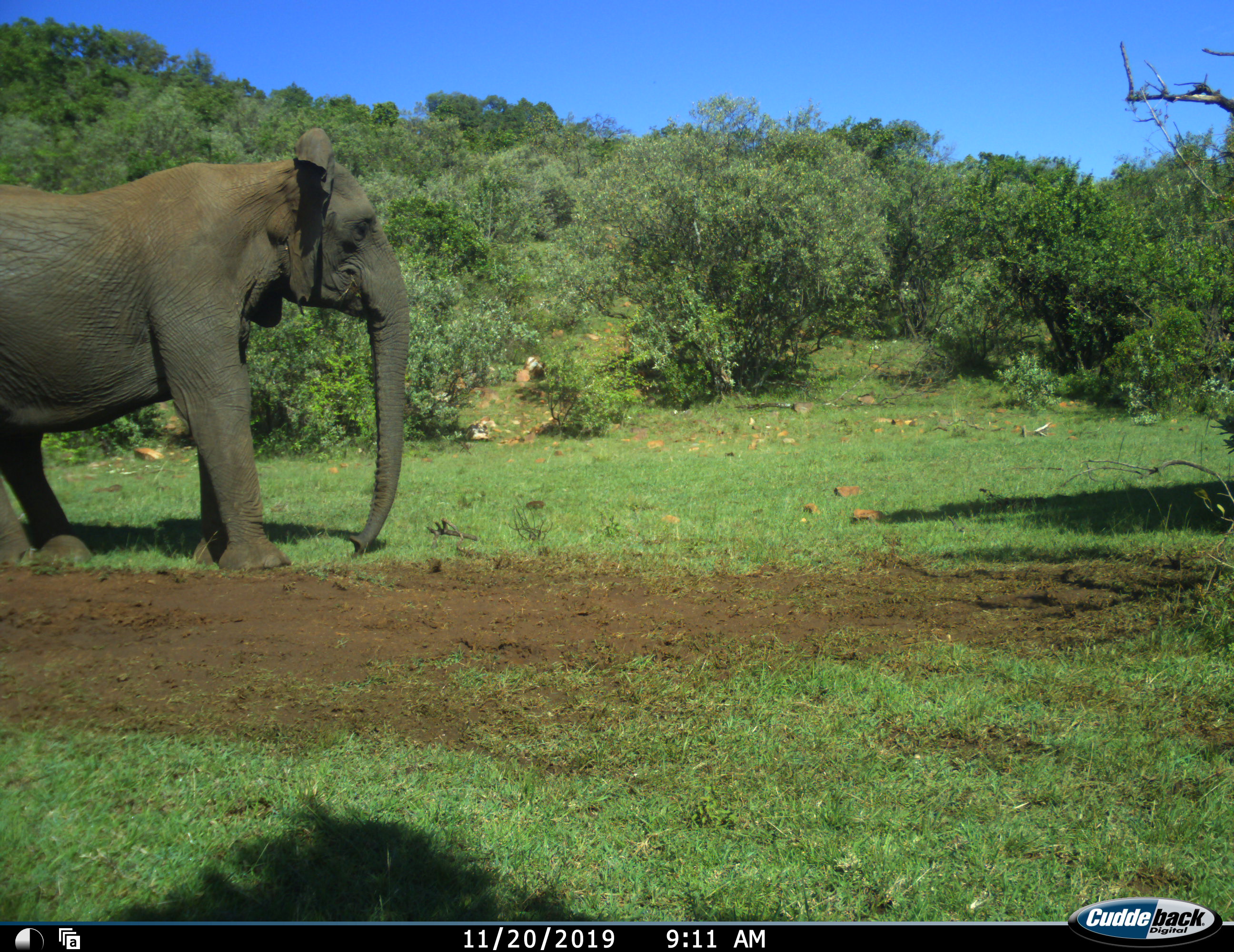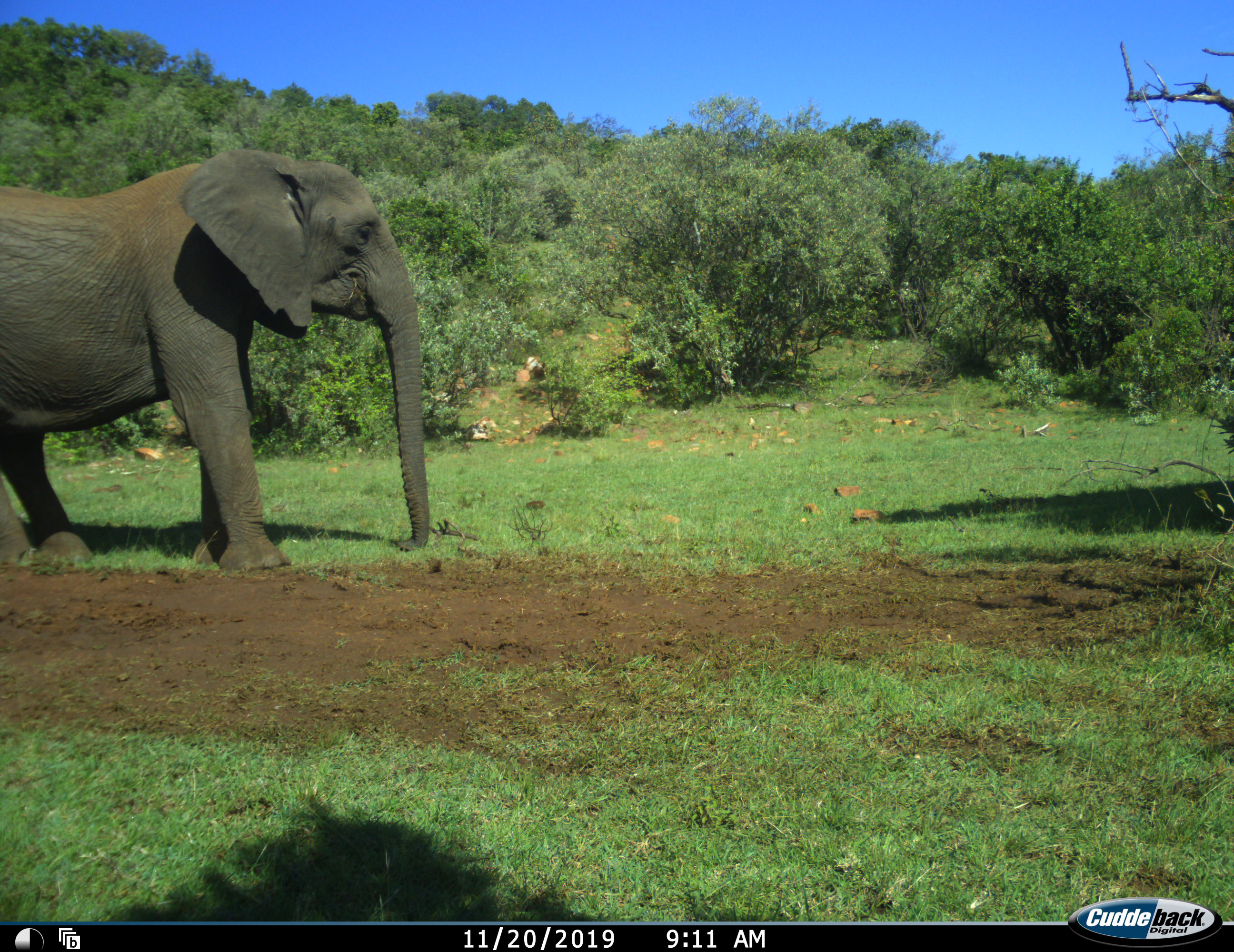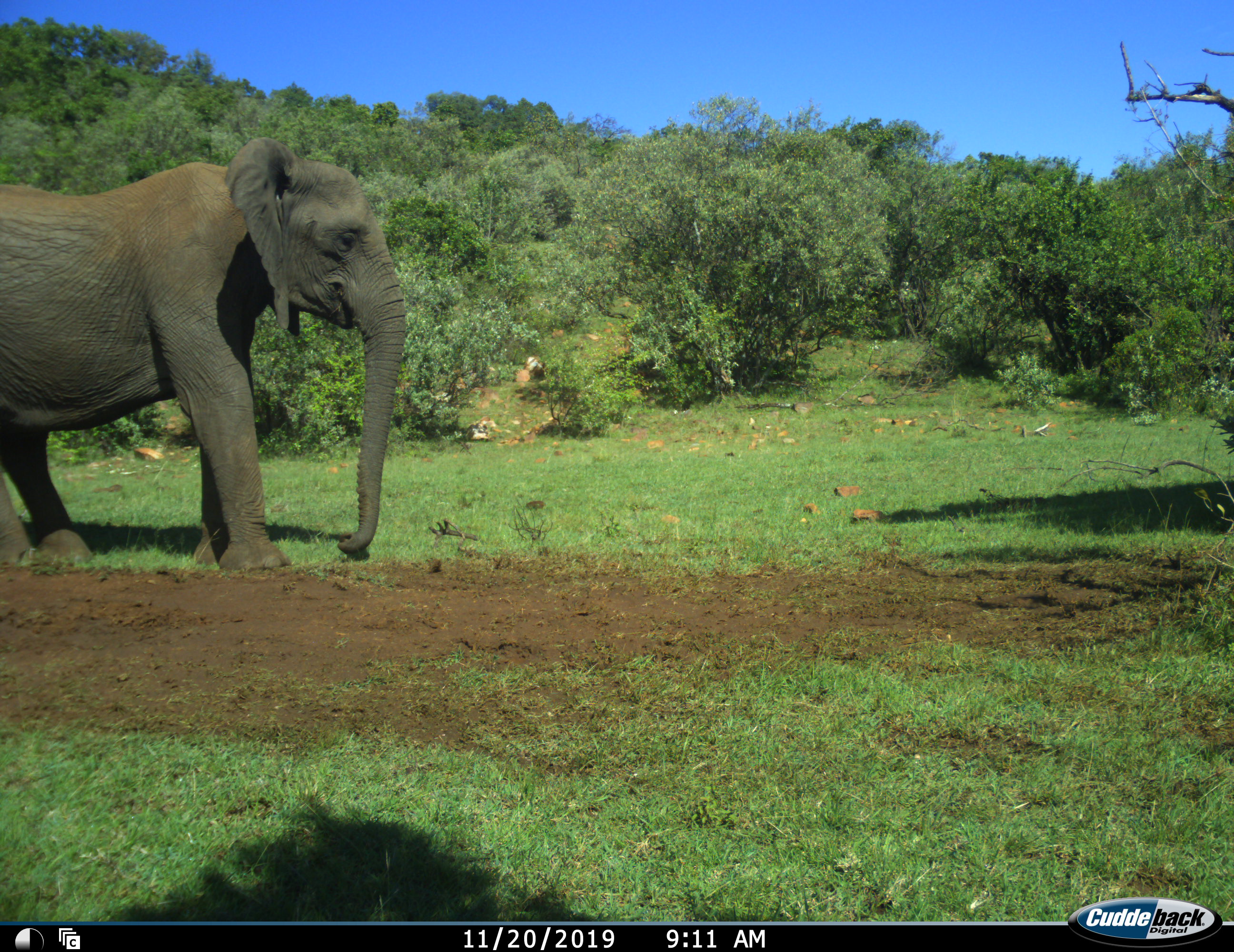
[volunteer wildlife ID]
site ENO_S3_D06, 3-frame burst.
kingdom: Animalia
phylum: Chordata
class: Mammalia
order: Proboscidea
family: Elephantidae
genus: Loxodonta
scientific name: Loxodonta africana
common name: african bush elephant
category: elephant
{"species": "elephant (african bush elephant) (Loxodonta africana)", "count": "1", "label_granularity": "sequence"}